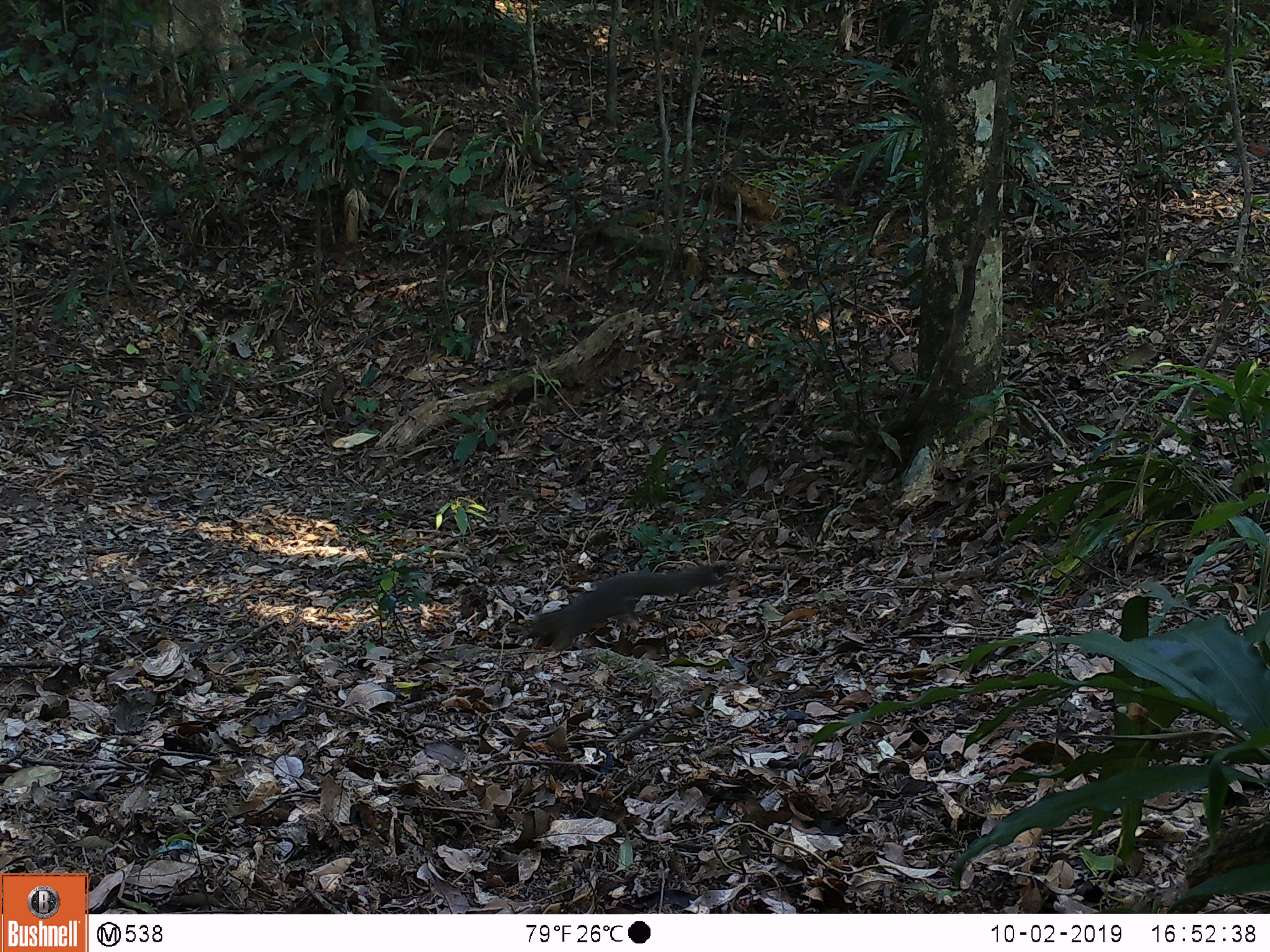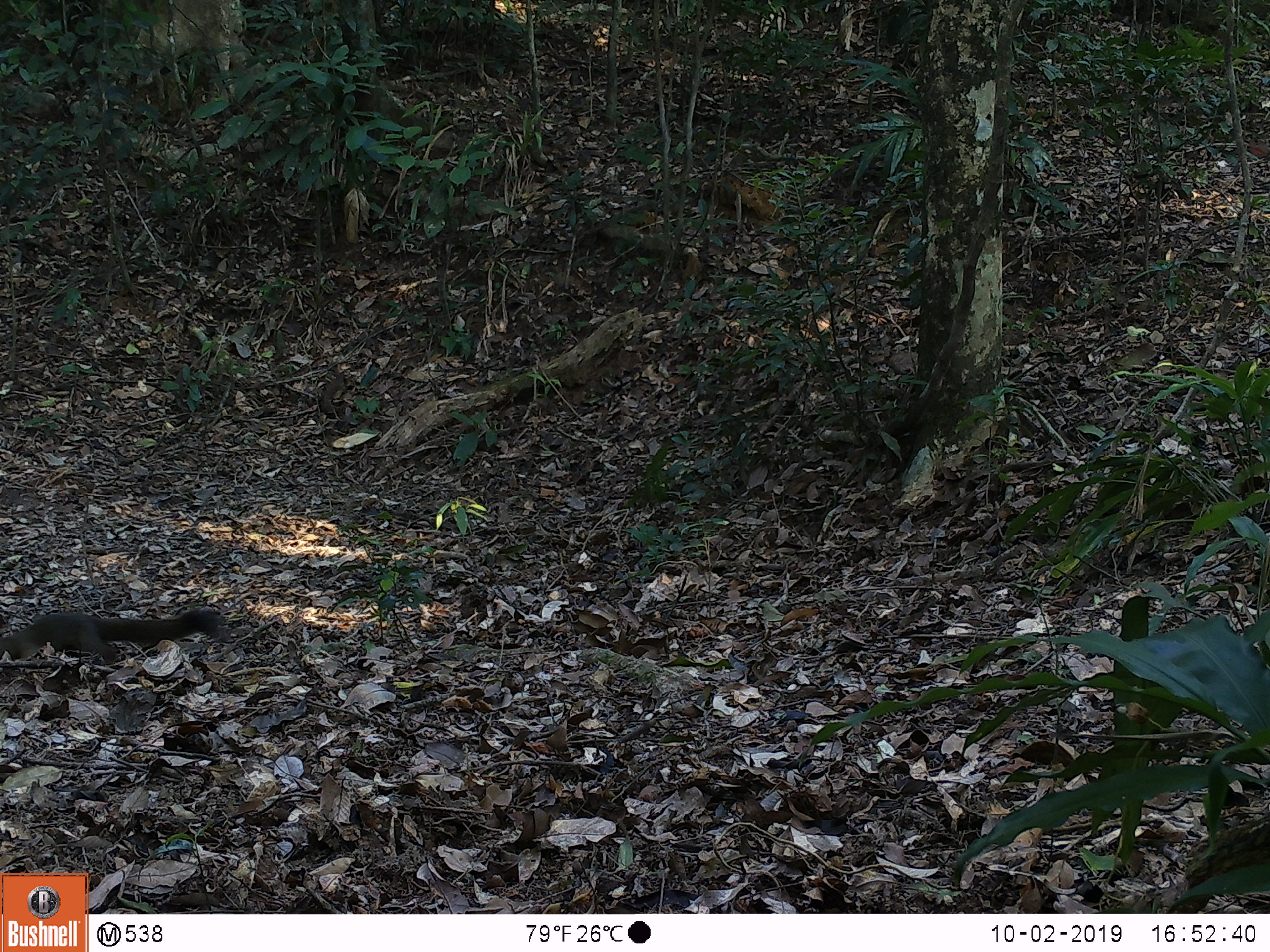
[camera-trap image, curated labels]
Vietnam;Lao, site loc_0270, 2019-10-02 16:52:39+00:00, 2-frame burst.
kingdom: Animalia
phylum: Chordata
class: Mammalia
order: Rodentia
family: Sciuridae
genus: Callosciurus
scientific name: Callosciurus erythraeus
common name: pallas's squirrel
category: pallass squirrel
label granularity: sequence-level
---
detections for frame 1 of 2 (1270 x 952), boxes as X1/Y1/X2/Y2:
pallass squirrel: 519/563/730/651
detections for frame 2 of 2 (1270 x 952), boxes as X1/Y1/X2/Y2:
pallass squirrel: 0/608/230/665